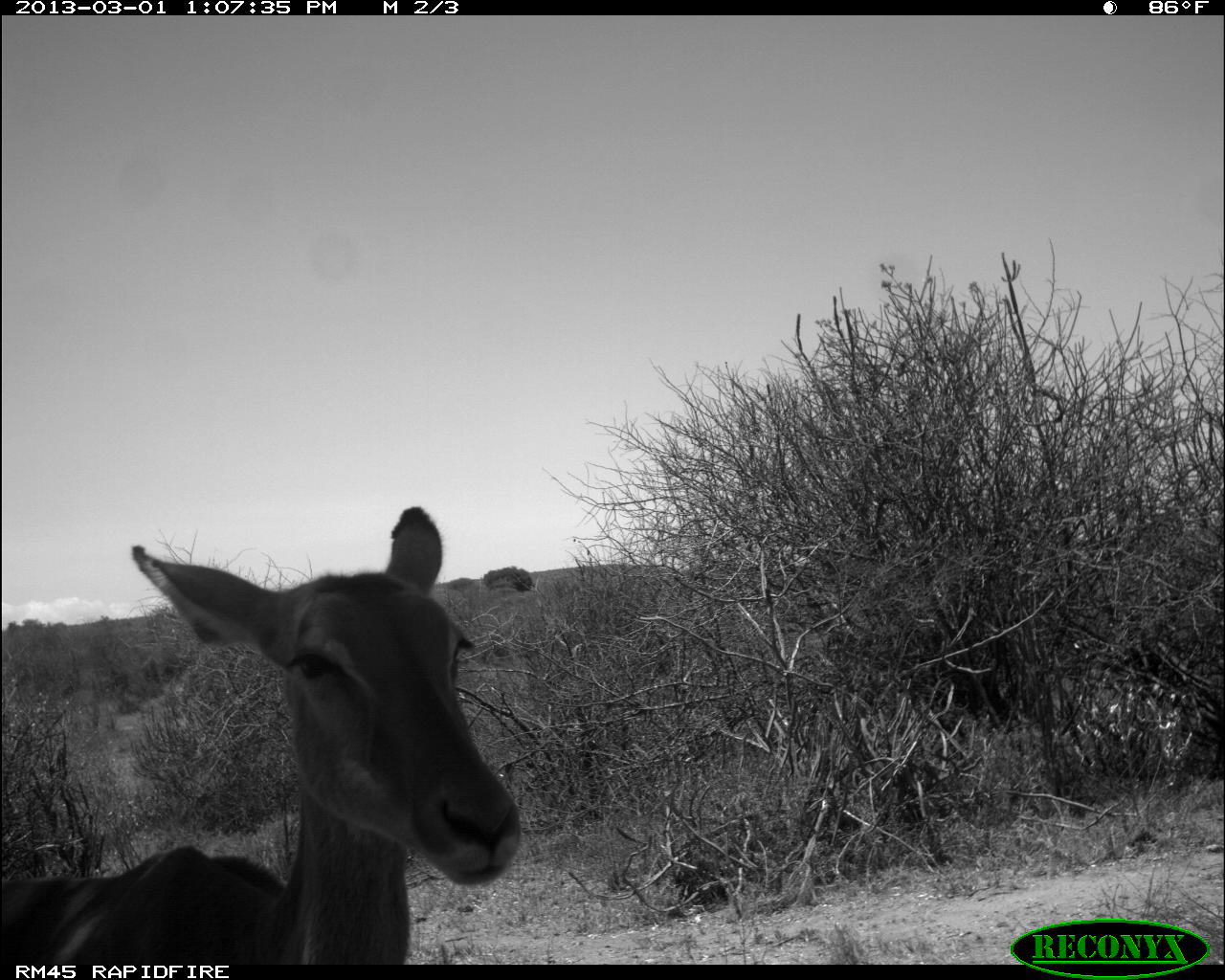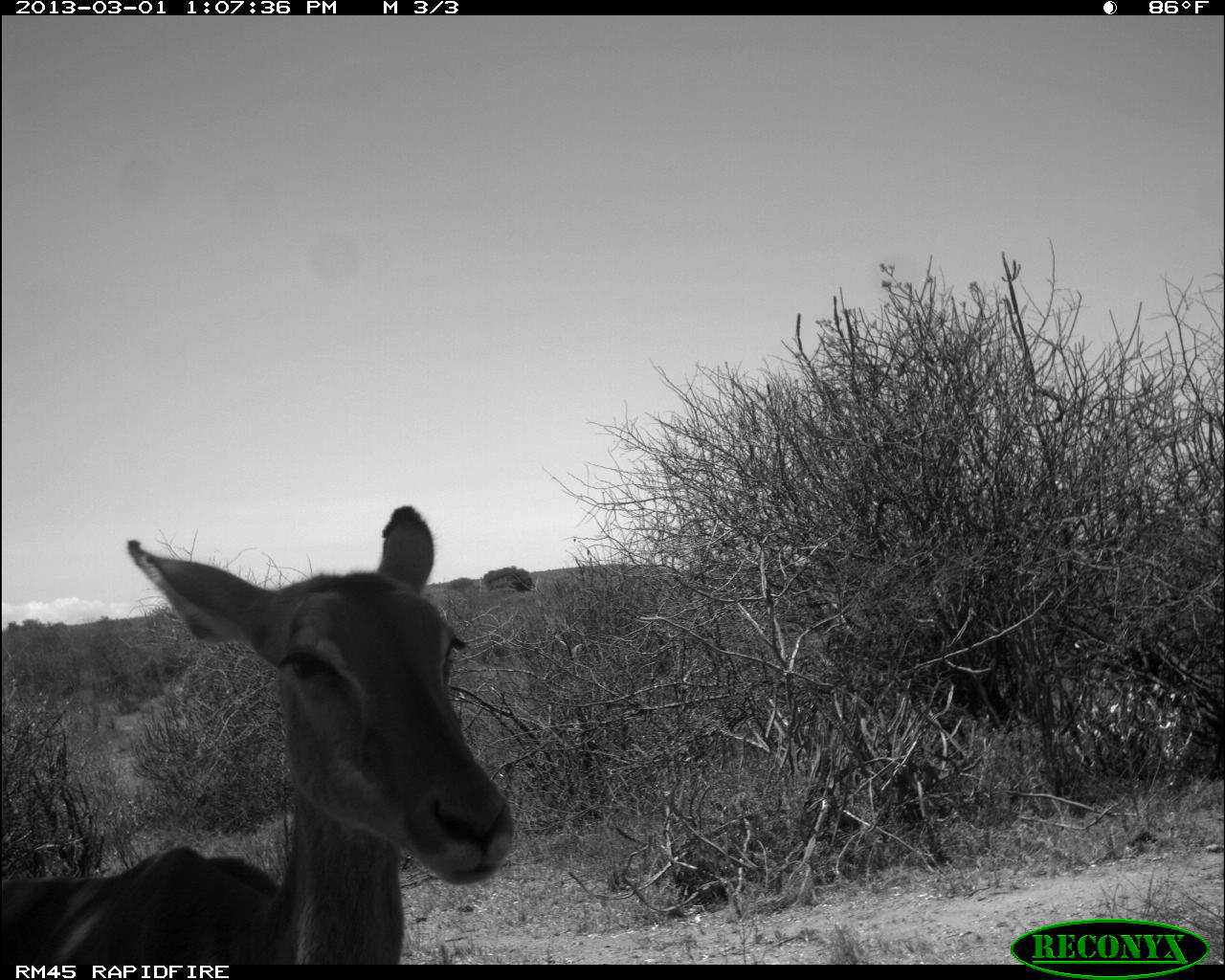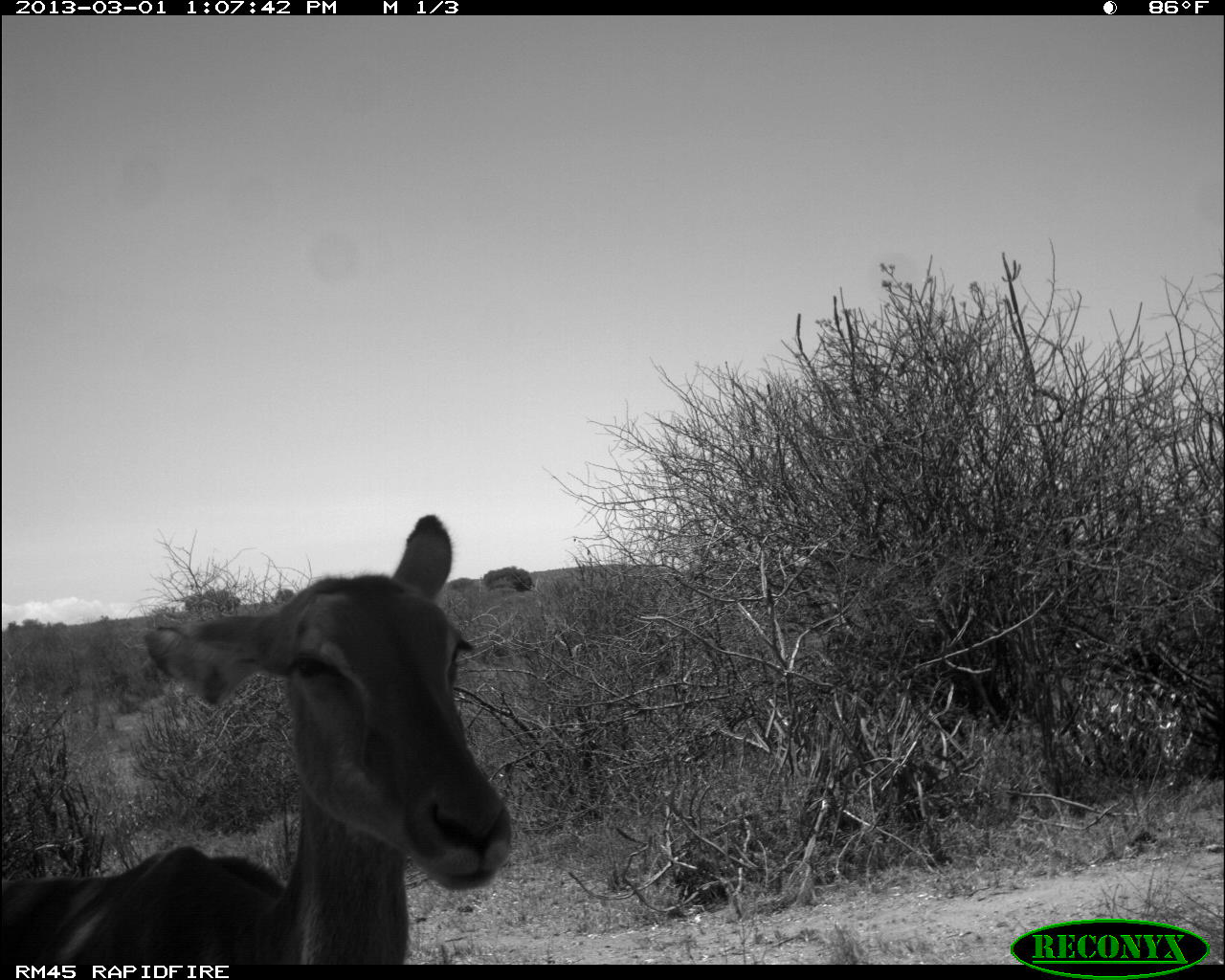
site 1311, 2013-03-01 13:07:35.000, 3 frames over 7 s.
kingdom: Animalia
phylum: Chordata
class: Mammalia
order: Artiodactyla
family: Bovidae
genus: Aepyceros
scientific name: Aepyceros melampus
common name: impala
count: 1